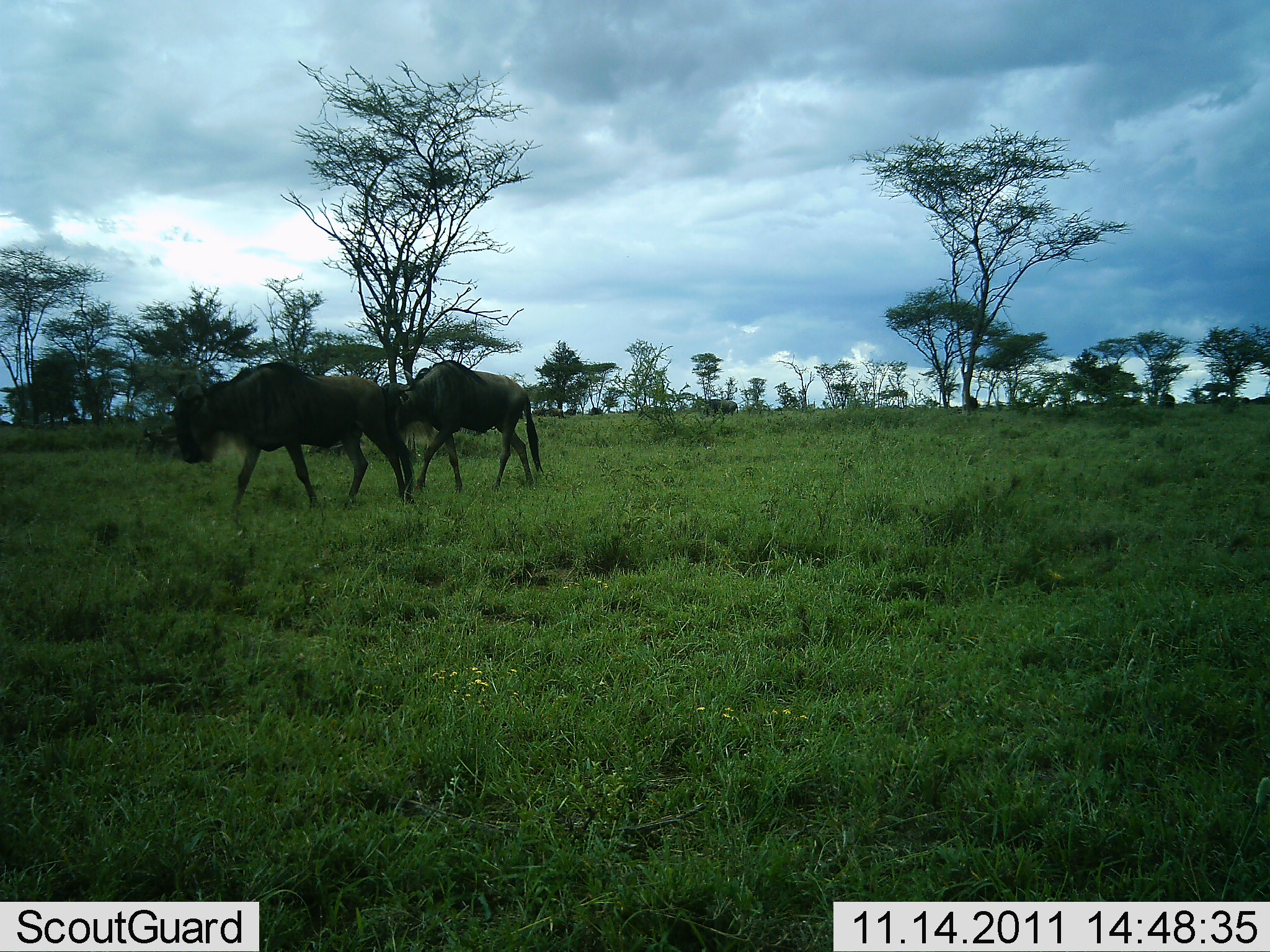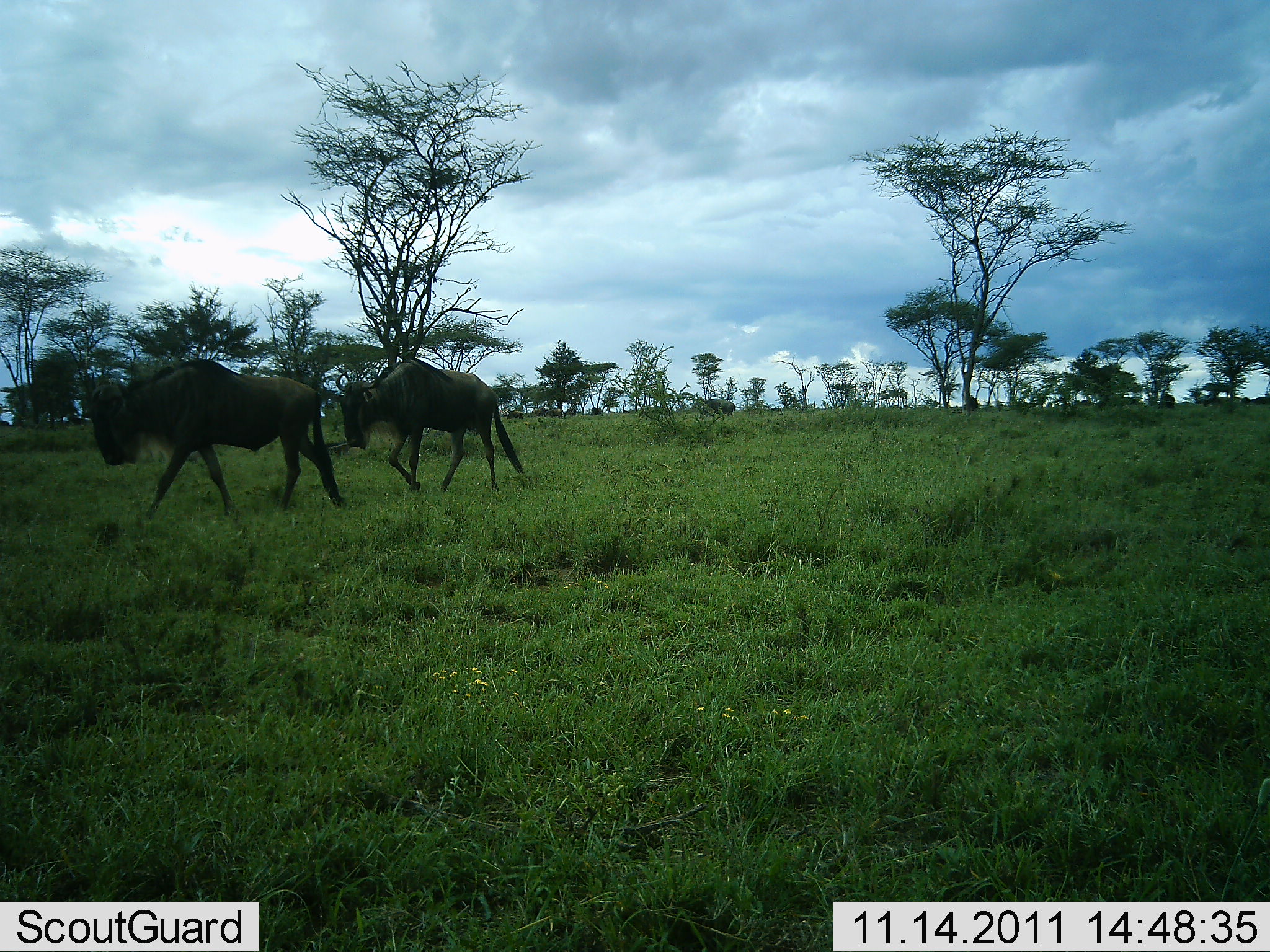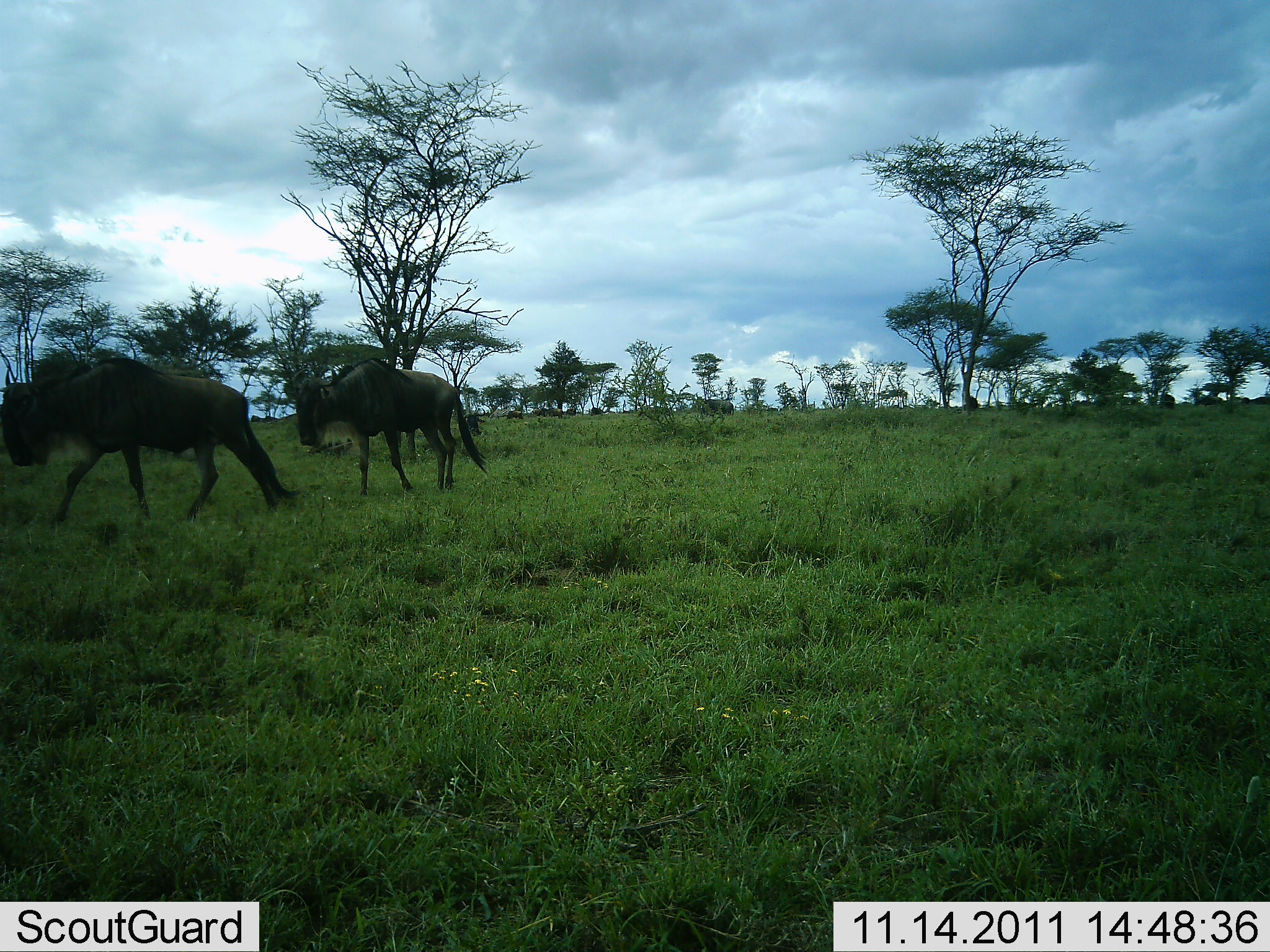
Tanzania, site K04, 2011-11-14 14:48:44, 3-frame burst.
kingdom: Animalia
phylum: Chordata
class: Mammalia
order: Artiodactyla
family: Bovidae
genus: Connochaetes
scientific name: Connochaetes taurinus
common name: blue wildebeest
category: wildebeest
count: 2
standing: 0%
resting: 0%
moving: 100%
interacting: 0%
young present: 0%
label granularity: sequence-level